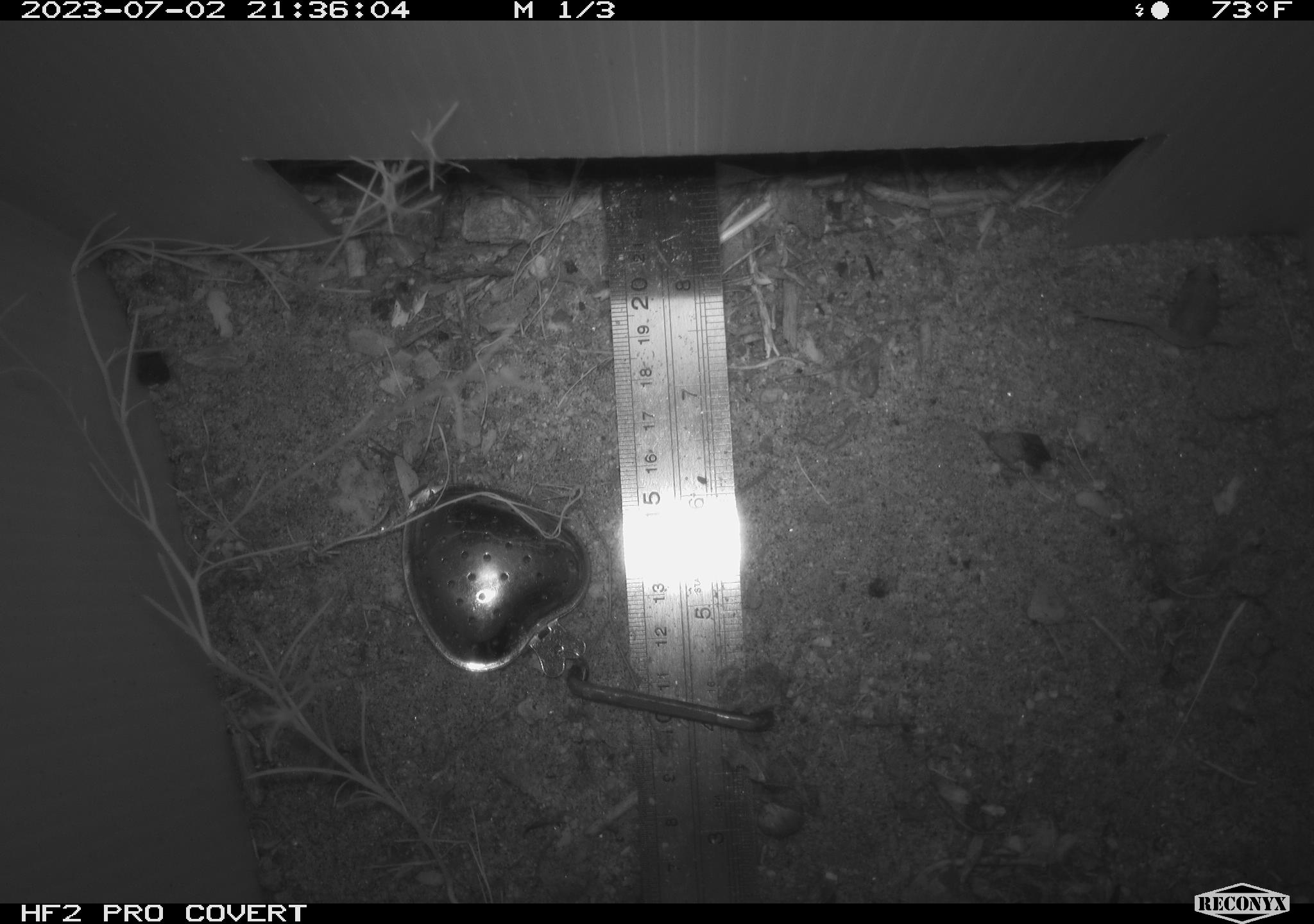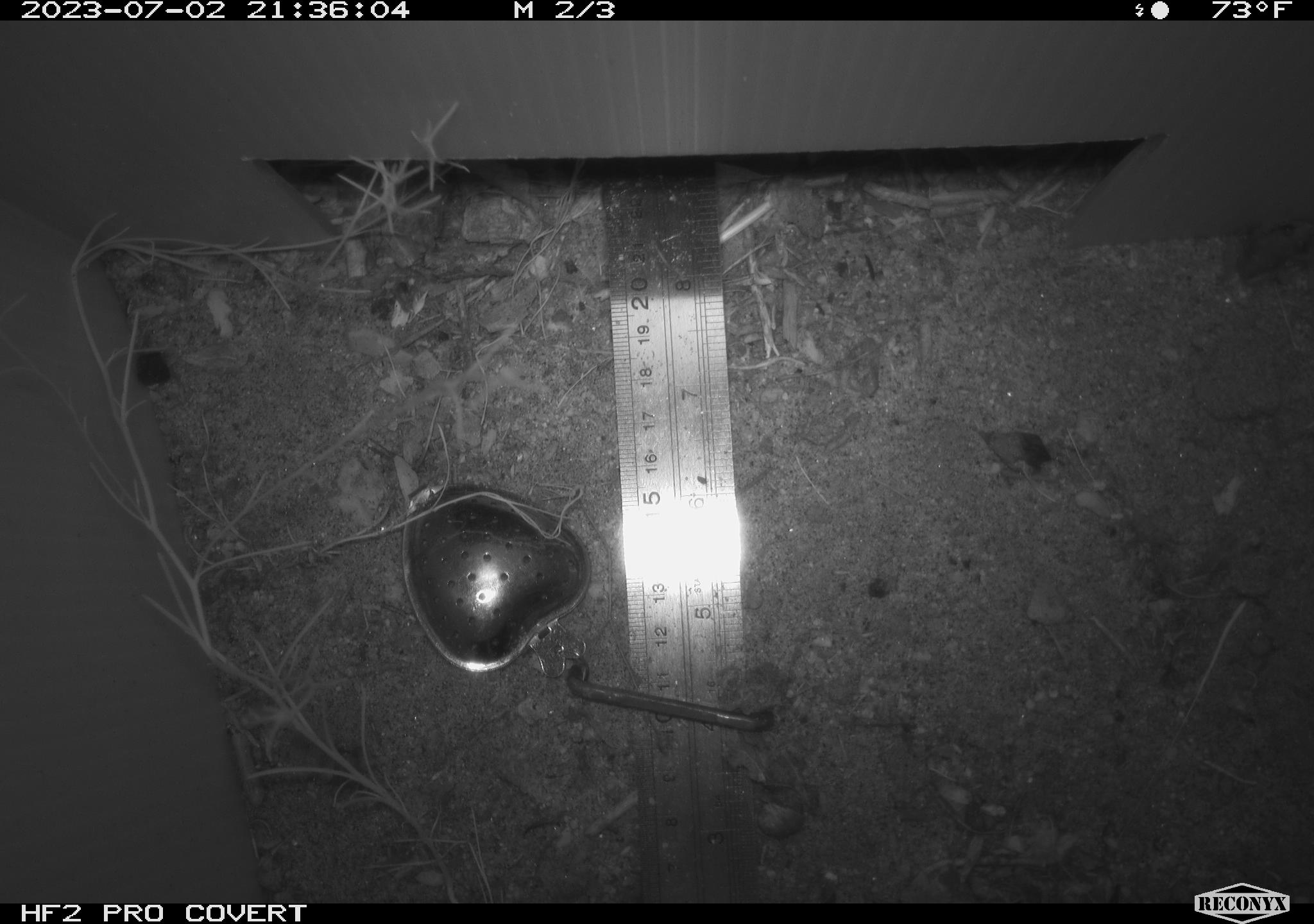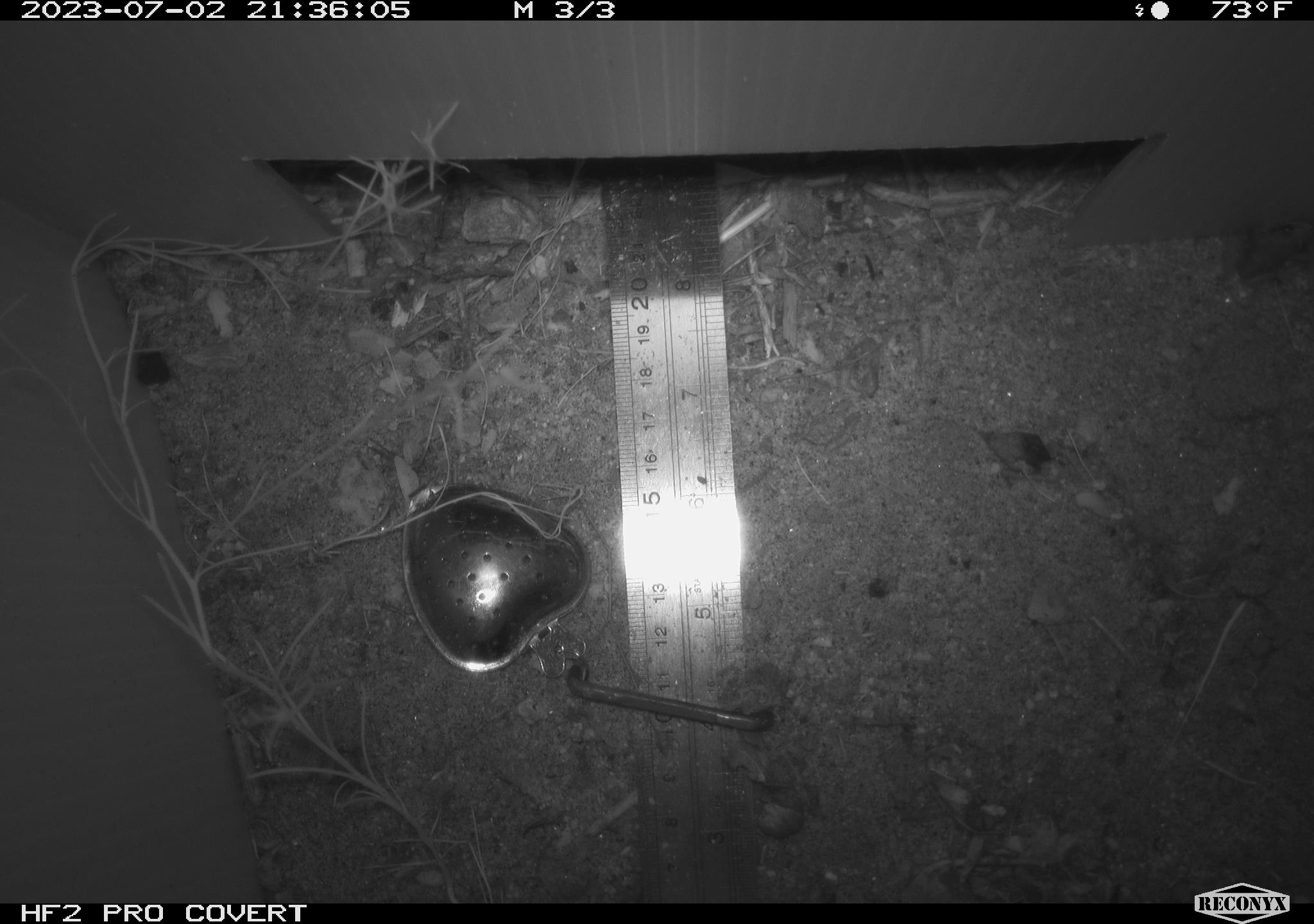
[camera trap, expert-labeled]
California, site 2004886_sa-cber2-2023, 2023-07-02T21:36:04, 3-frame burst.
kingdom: Animalia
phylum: Chordata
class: Amphibia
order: Anura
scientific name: Anura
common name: frogs